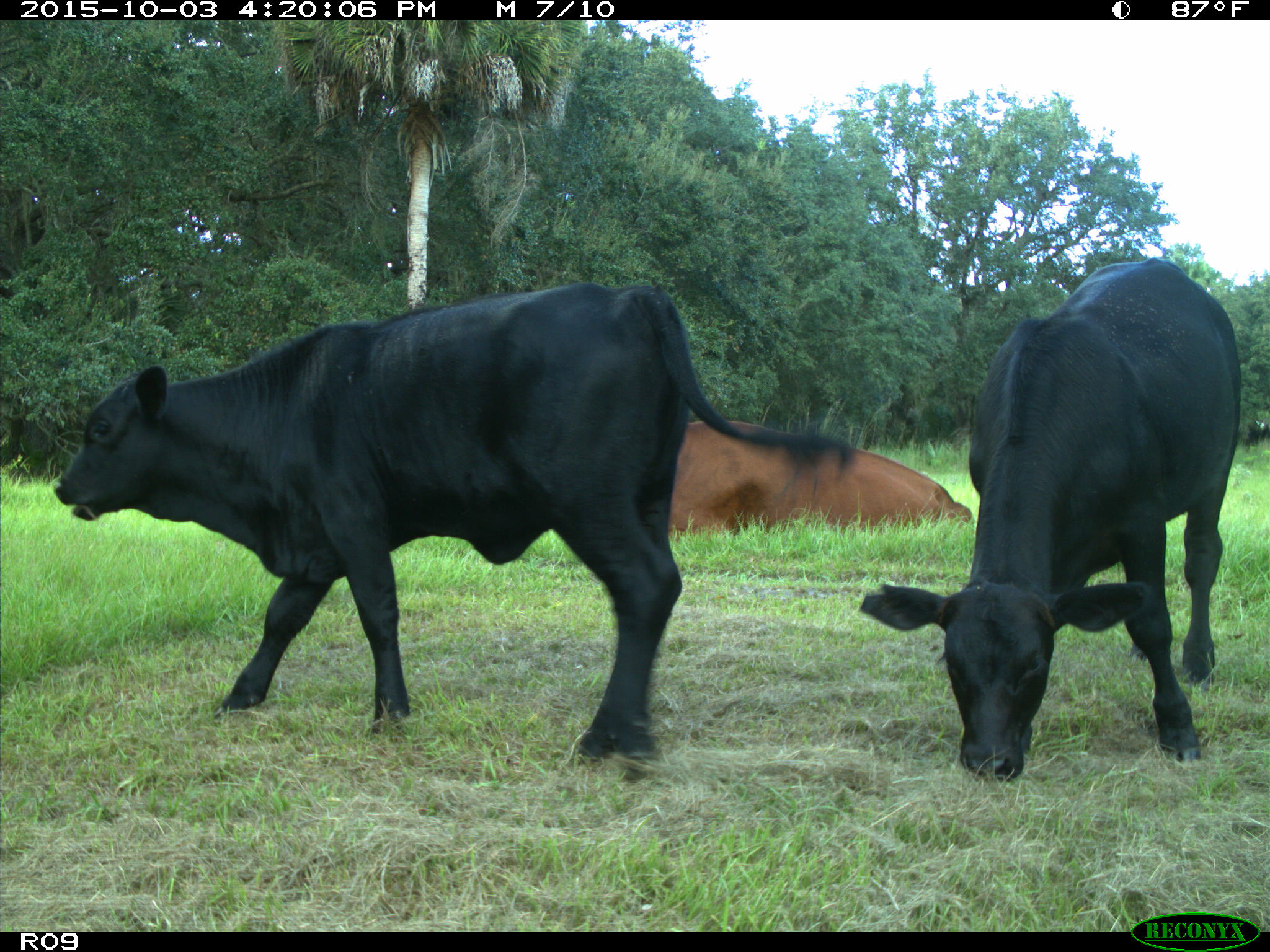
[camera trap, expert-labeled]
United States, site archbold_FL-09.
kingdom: Animalia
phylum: Chordata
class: Mammalia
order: Artiodactyla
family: Bovidae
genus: Bos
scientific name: Bos taurus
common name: domestic cow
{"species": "Bos taurus (domestic cow)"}